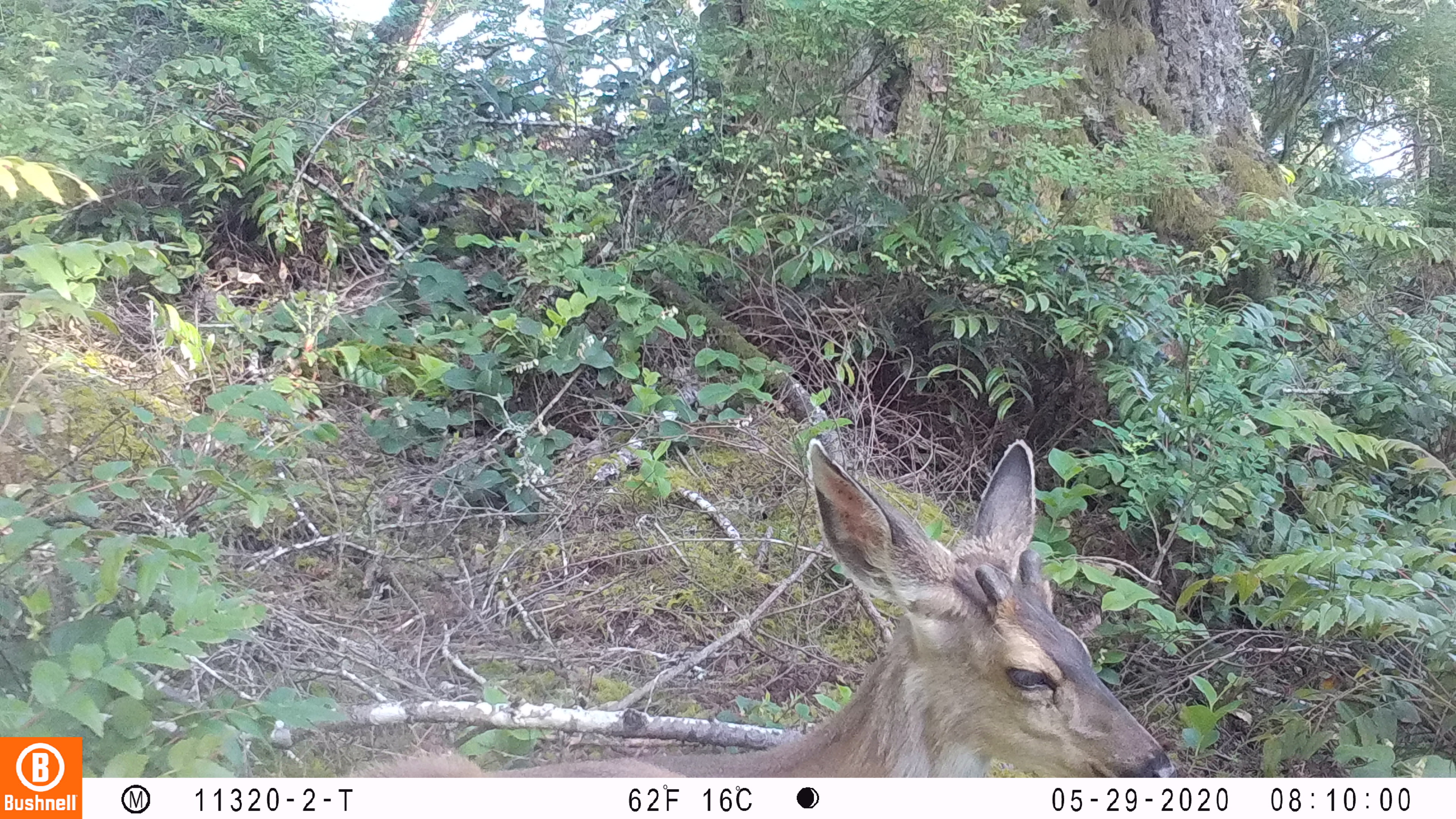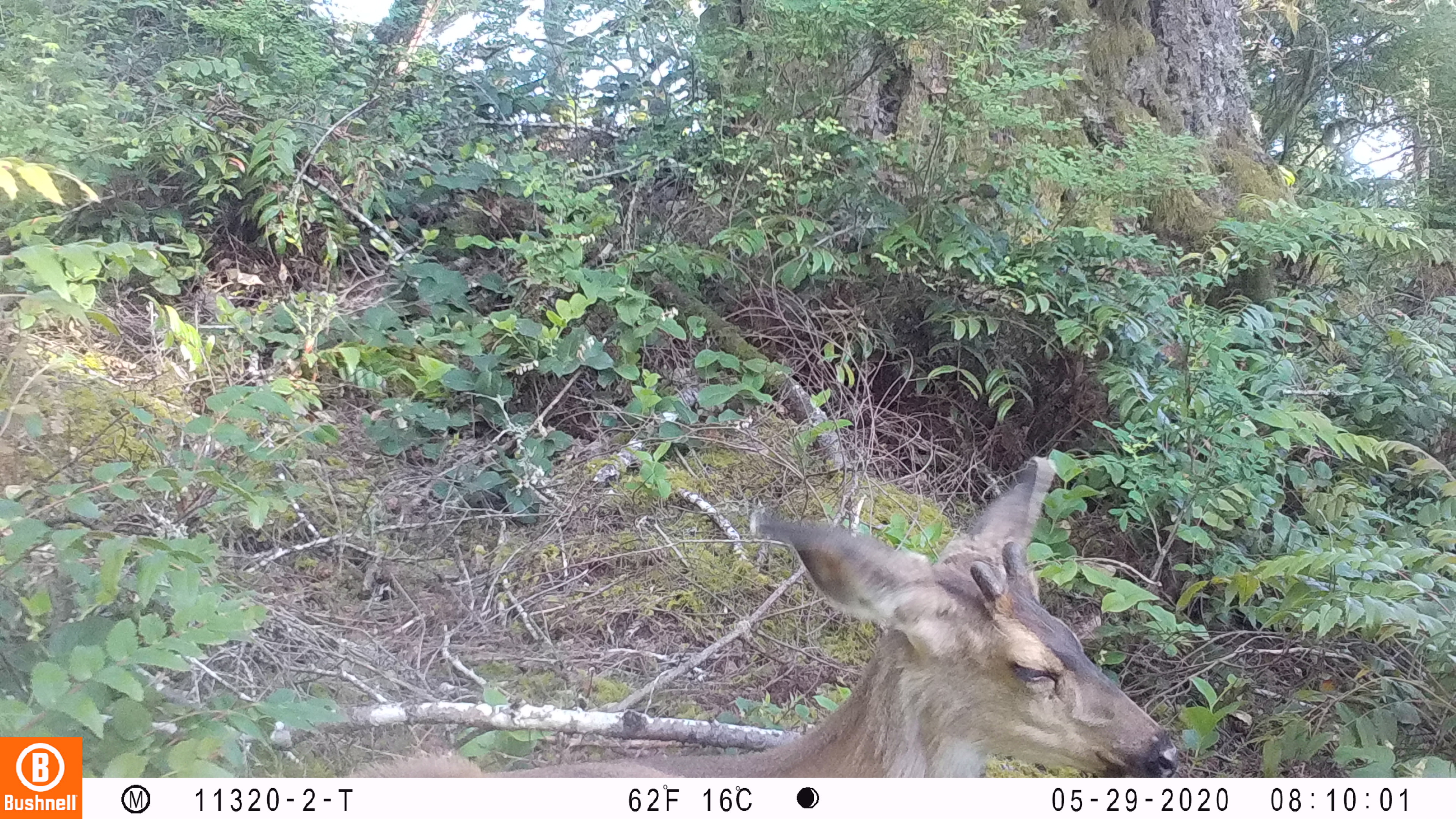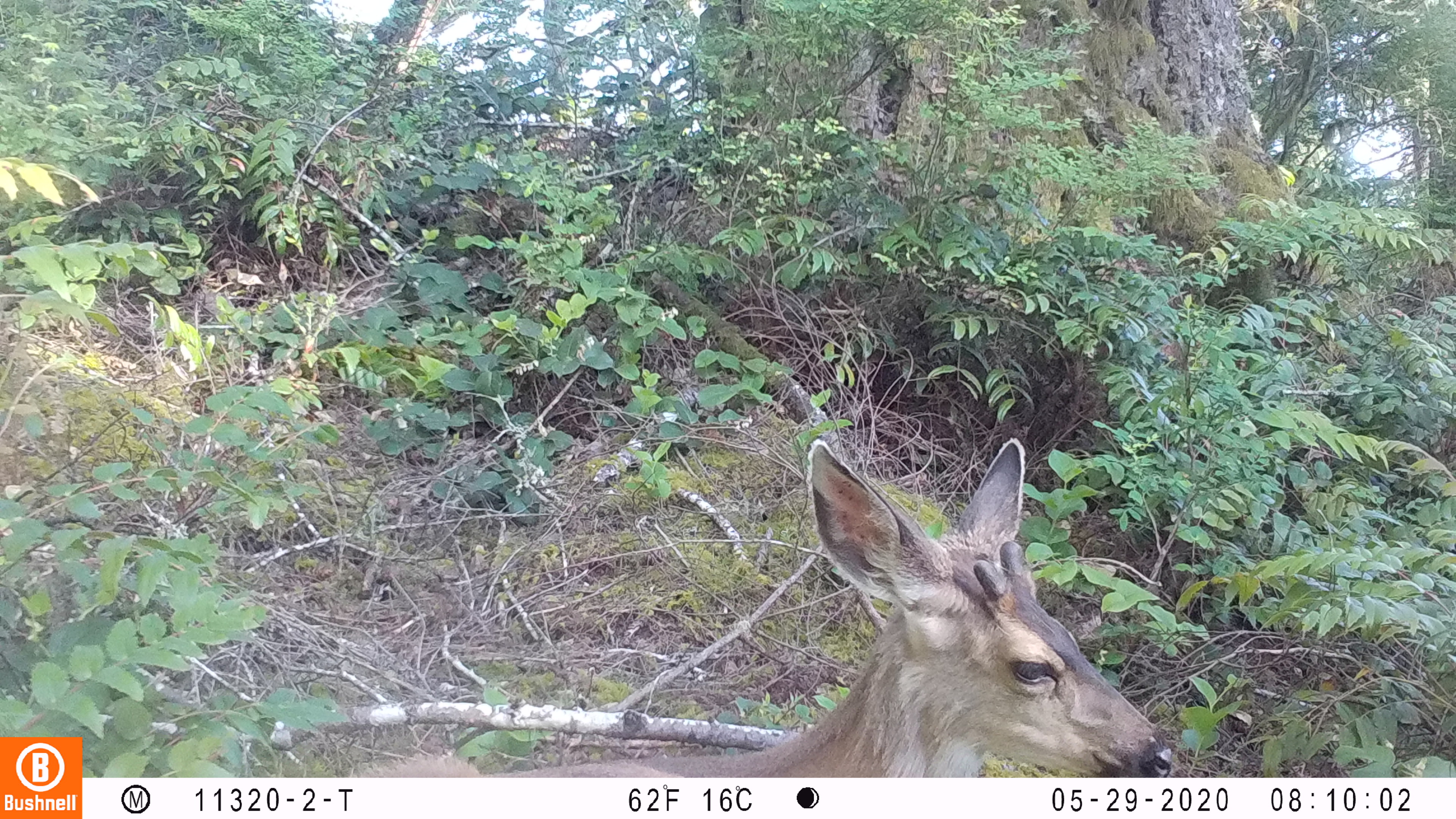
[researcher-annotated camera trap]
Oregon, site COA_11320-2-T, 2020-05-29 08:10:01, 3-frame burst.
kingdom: Animalia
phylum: Chordata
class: Mammalia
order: Artiodactyla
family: Cervidae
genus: Odocoileus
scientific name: Odocoileus hemionus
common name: black-tailed deer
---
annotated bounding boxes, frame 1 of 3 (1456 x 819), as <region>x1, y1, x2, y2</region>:
black-tailed deer: <region>355, 431, 1176, 772</region>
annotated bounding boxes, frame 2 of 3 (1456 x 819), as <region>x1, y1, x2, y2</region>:
black-tailed deer: <region>357, 448, 1183, 774</region>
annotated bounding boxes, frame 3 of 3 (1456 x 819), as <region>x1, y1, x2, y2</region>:
black-tailed deer: <region>345, 431, 1183, 772</region>